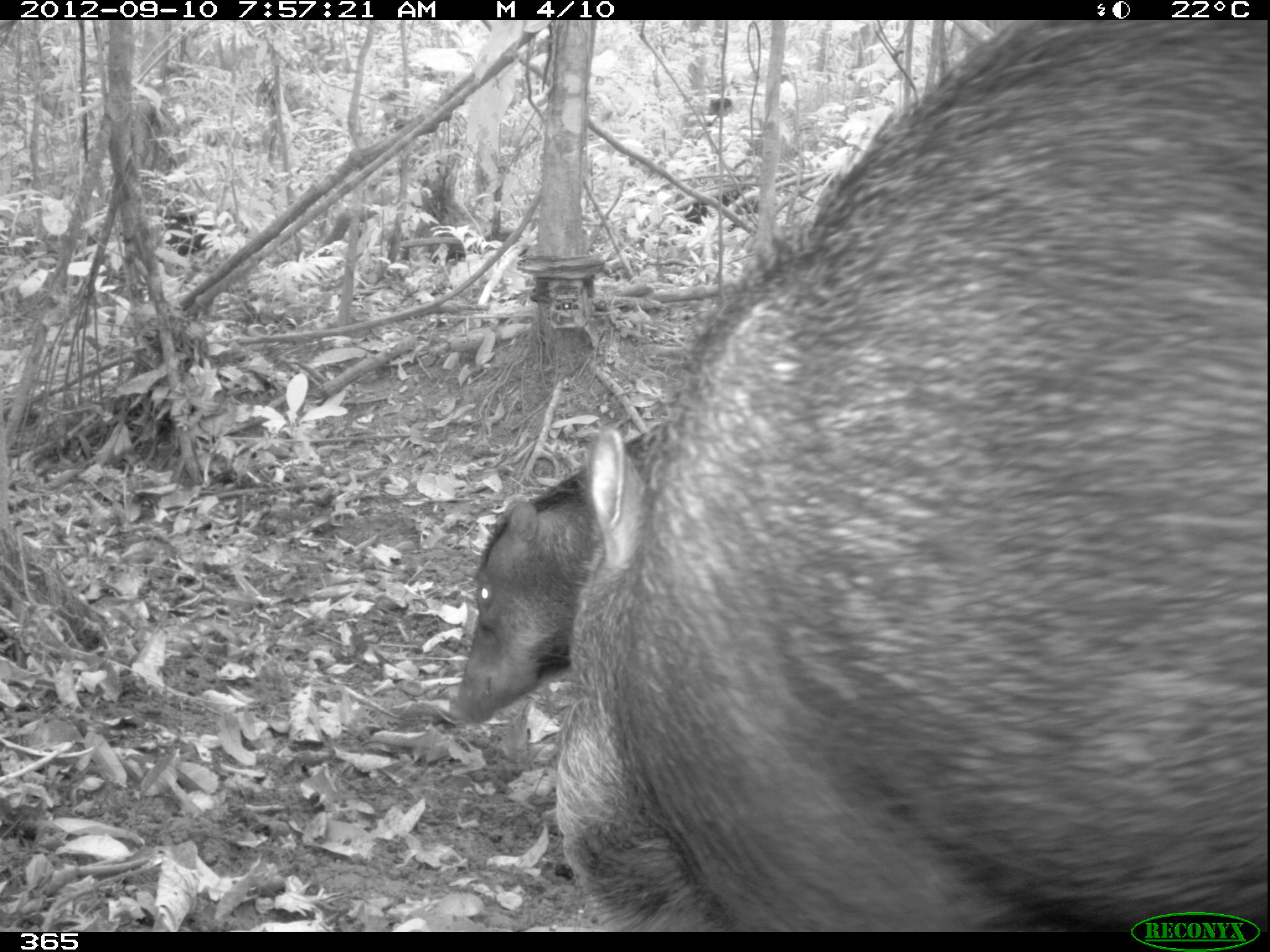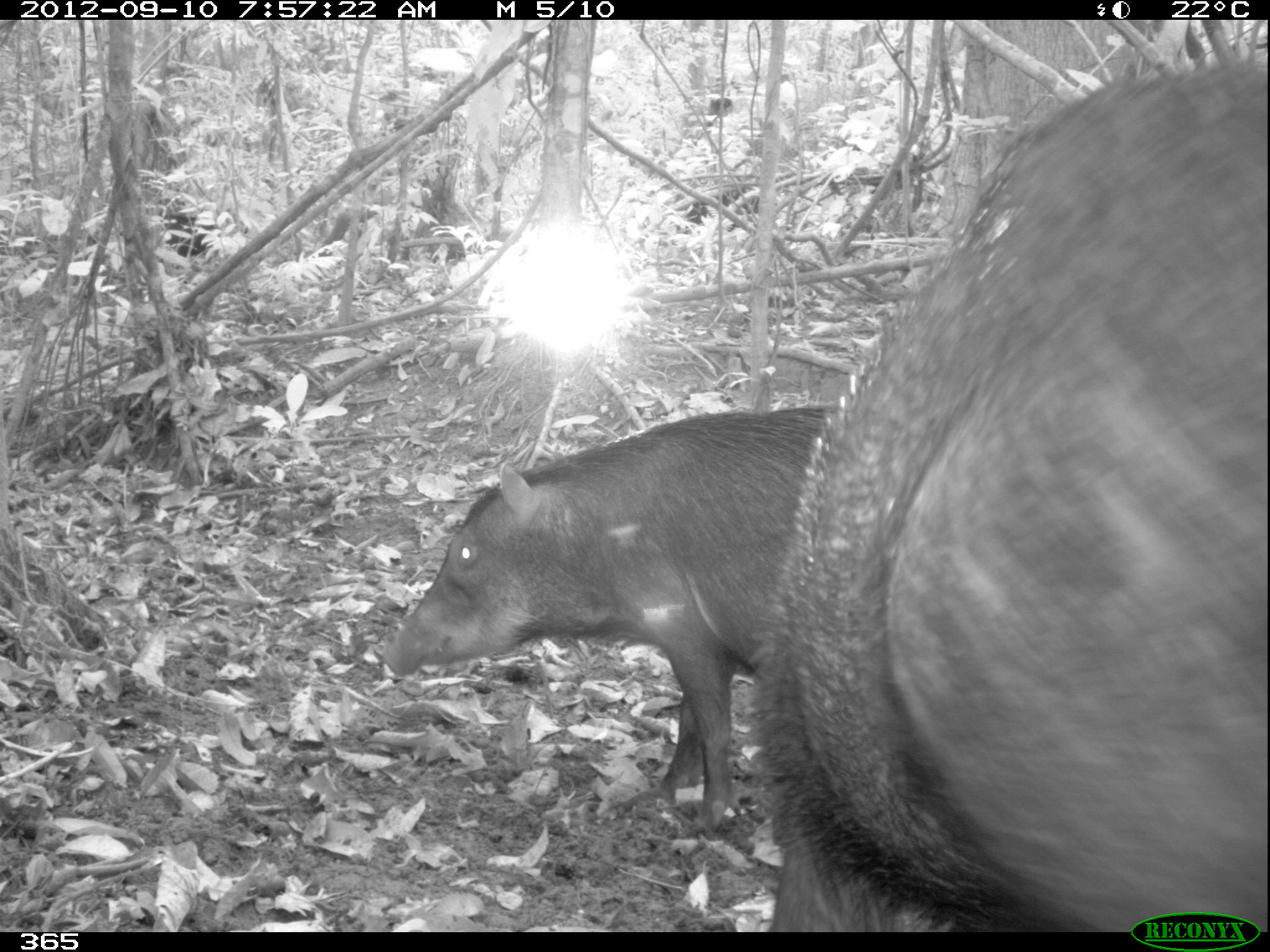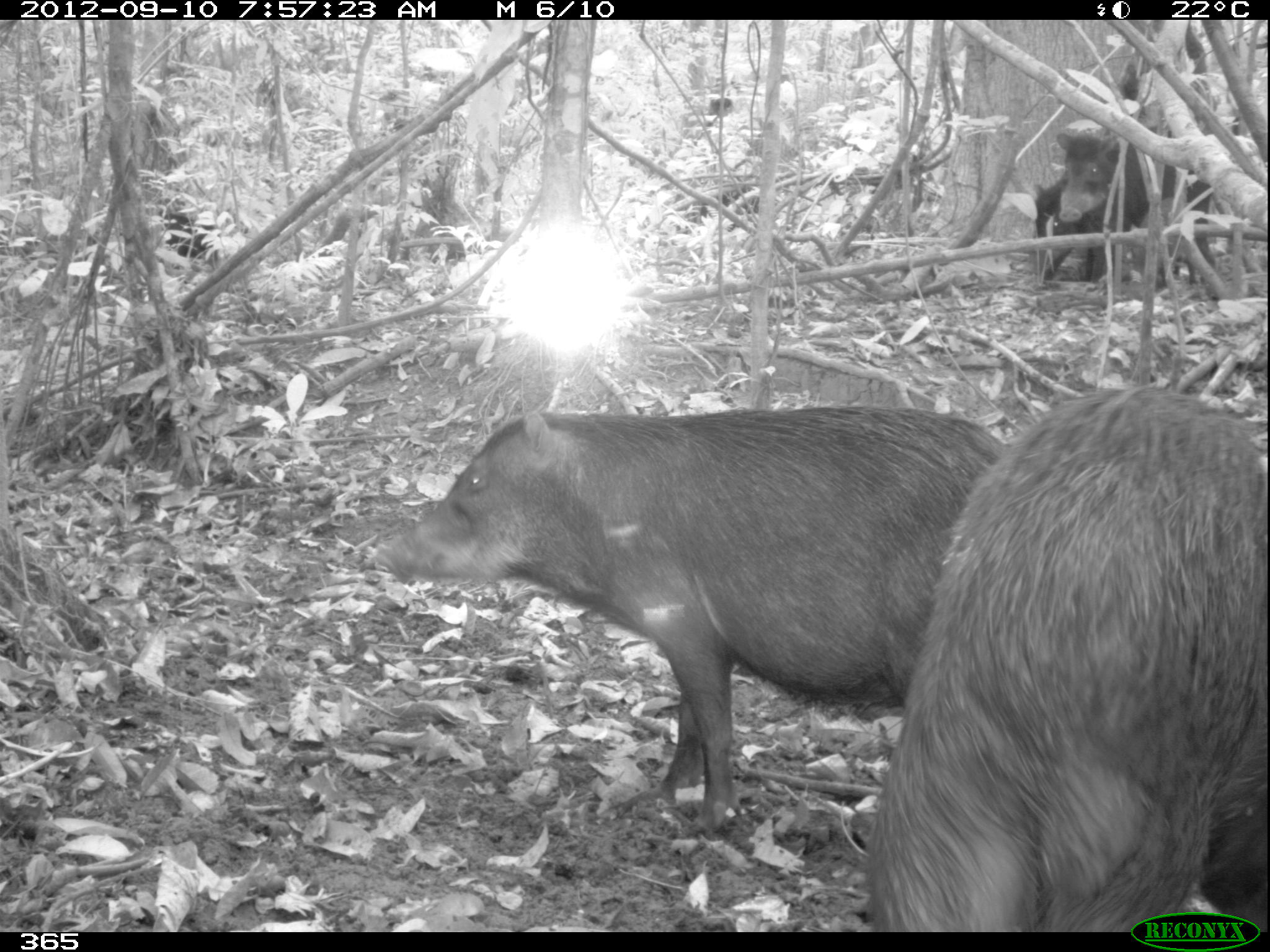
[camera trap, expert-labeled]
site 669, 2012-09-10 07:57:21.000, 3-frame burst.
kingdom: Animalia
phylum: Chordata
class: Mammalia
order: Artiodactyla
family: Tayassuidae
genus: Tayassu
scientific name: Tayassu pecari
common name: white-lipped peccary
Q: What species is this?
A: Tayassu pecari (white-lipped peccary).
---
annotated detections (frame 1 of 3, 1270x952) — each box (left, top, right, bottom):
tayassu pecari: (547, 18, 1270, 930); (447, 425, 657, 730)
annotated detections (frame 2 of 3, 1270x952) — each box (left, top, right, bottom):
tayassu pecari: (749, 62, 1267, 931); (375, 406, 838, 830)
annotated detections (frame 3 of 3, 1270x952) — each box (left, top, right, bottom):
tayassu pecari: (373, 405, 1006, 830); (868, 383, 1265, 932); (1053, 126, 1216, 286); (1032, 175, 1100, 282)